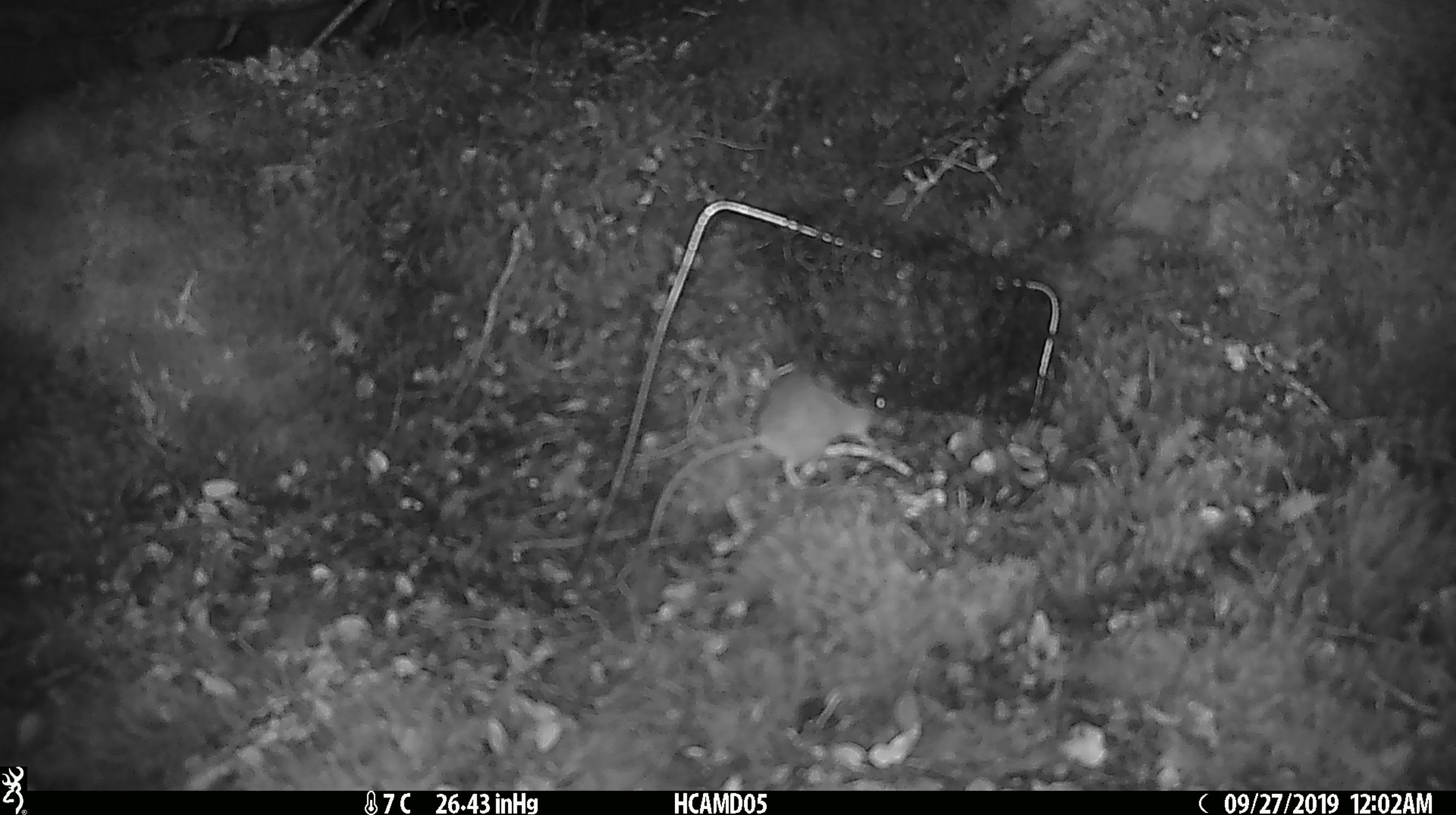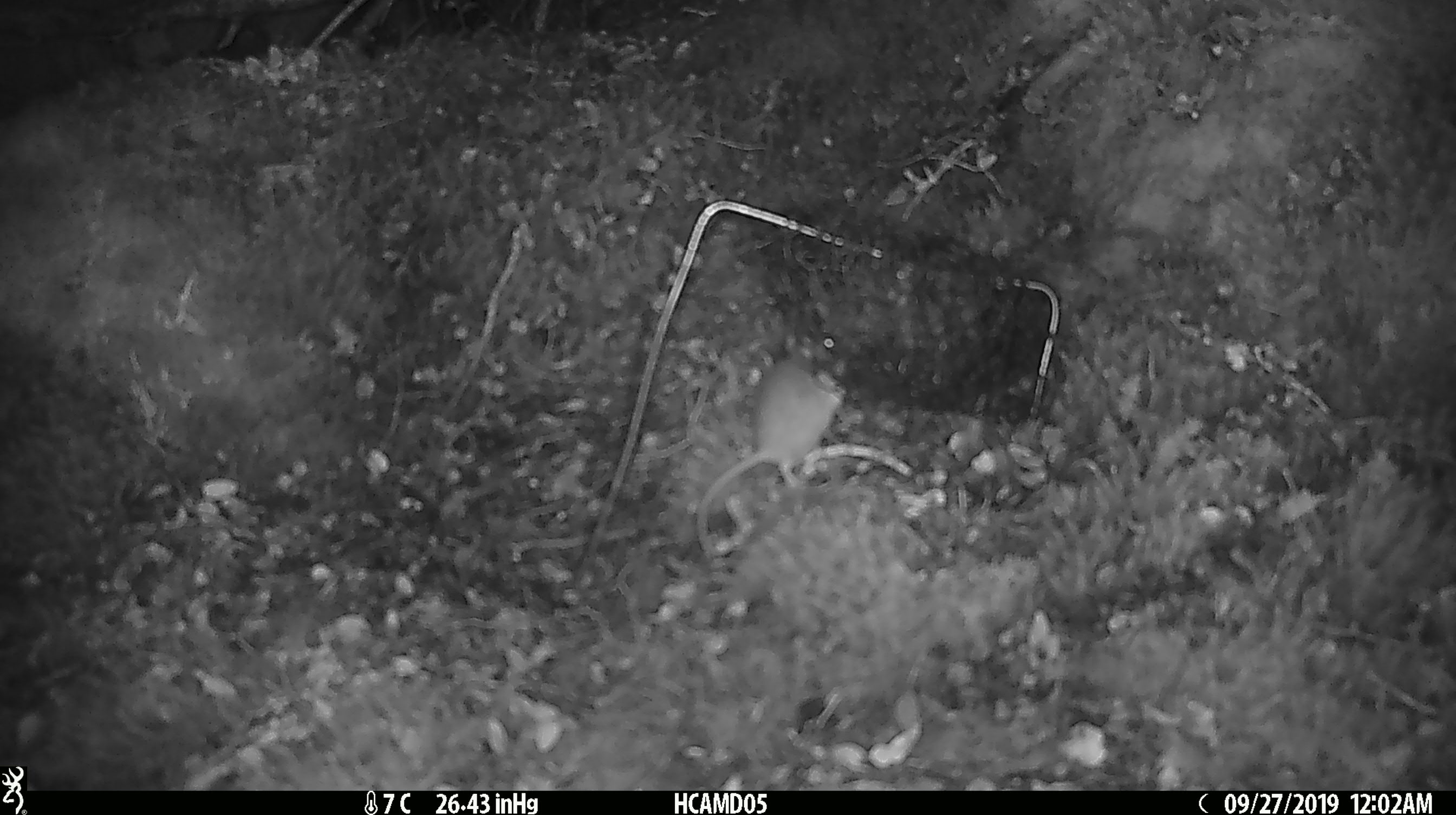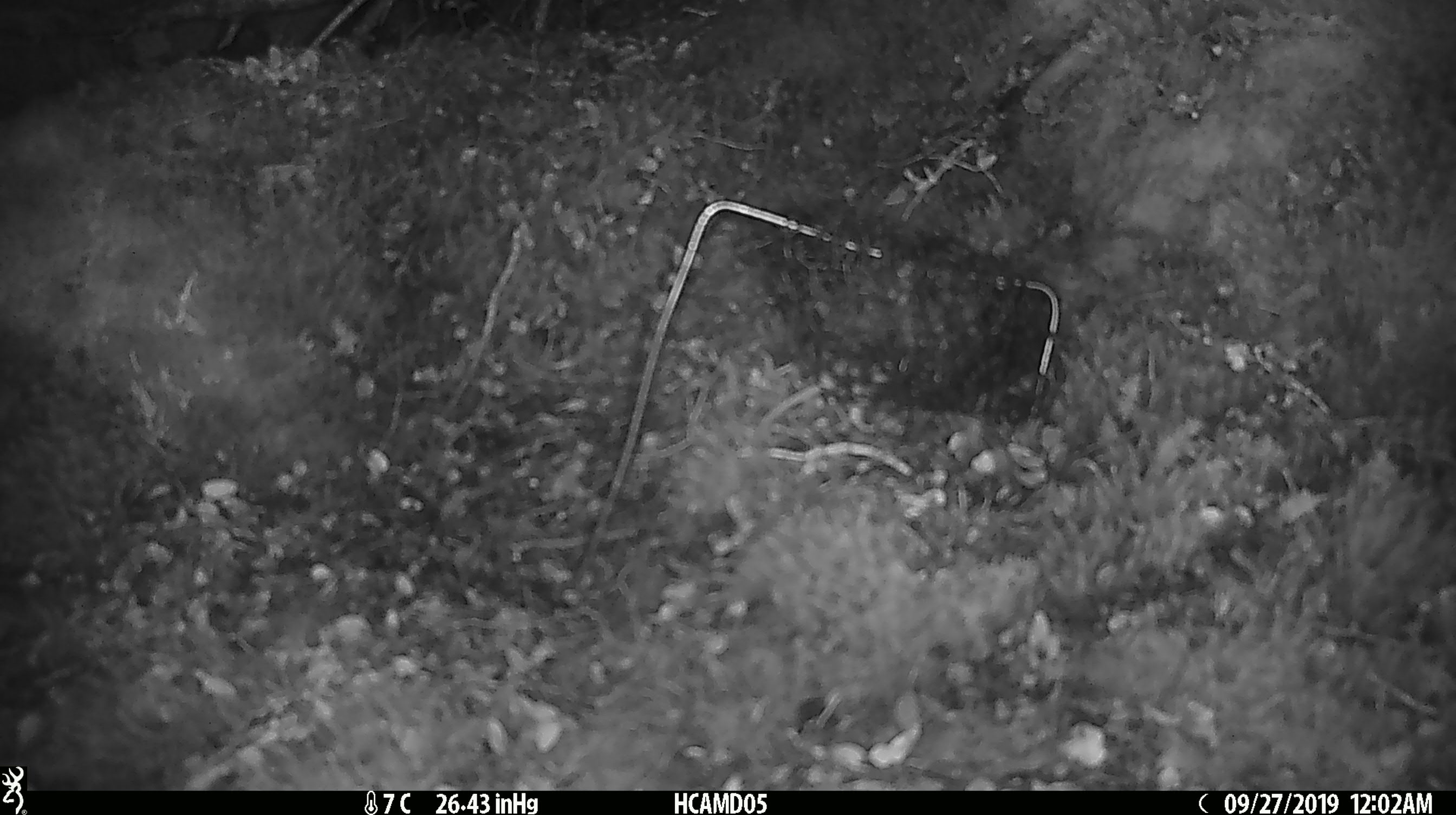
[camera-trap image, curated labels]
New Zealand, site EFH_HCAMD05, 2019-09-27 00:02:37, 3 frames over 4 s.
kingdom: Animalia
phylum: Chordata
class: Mammalia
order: Rodentia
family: Muridae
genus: Mus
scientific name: Mus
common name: mouse